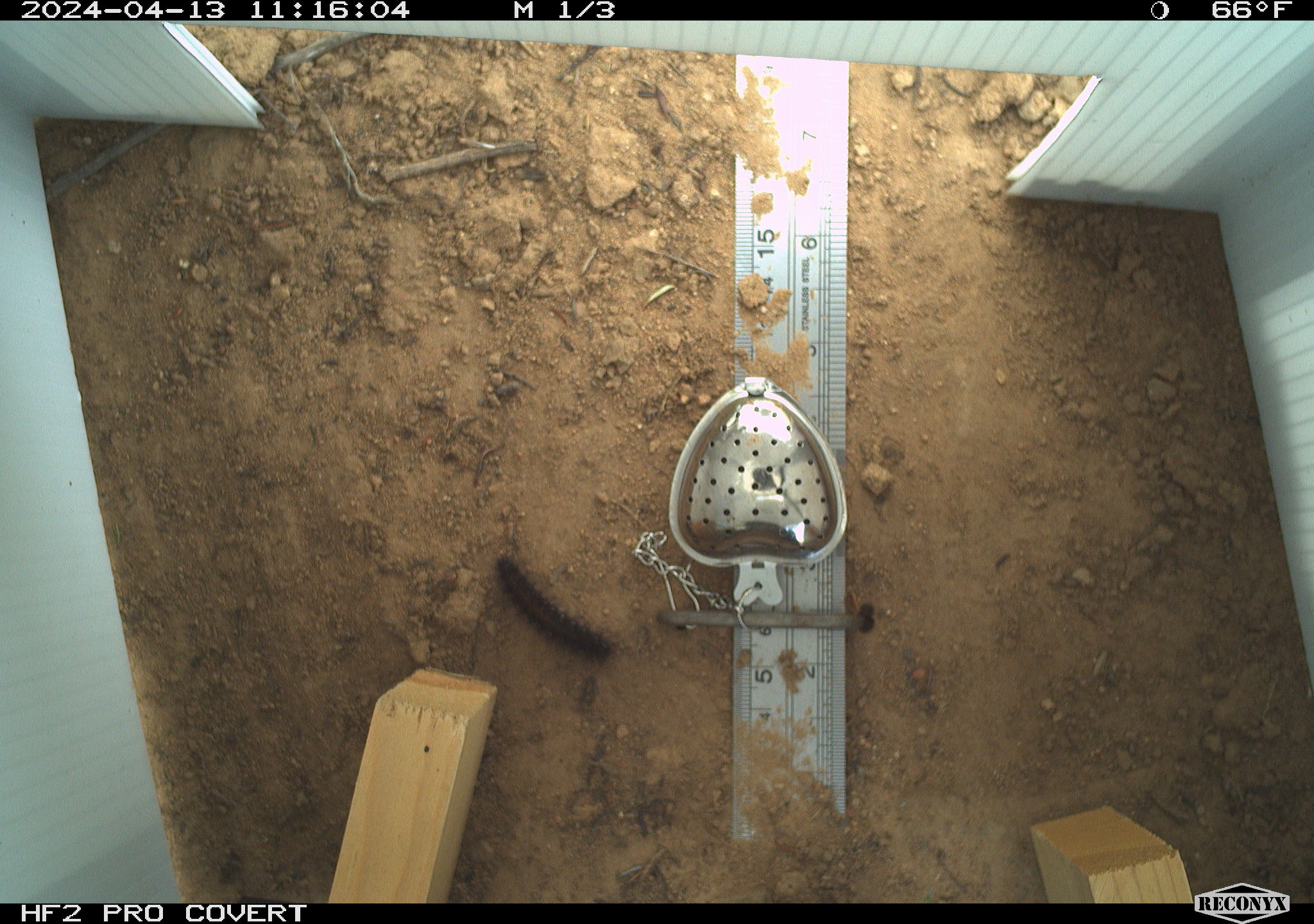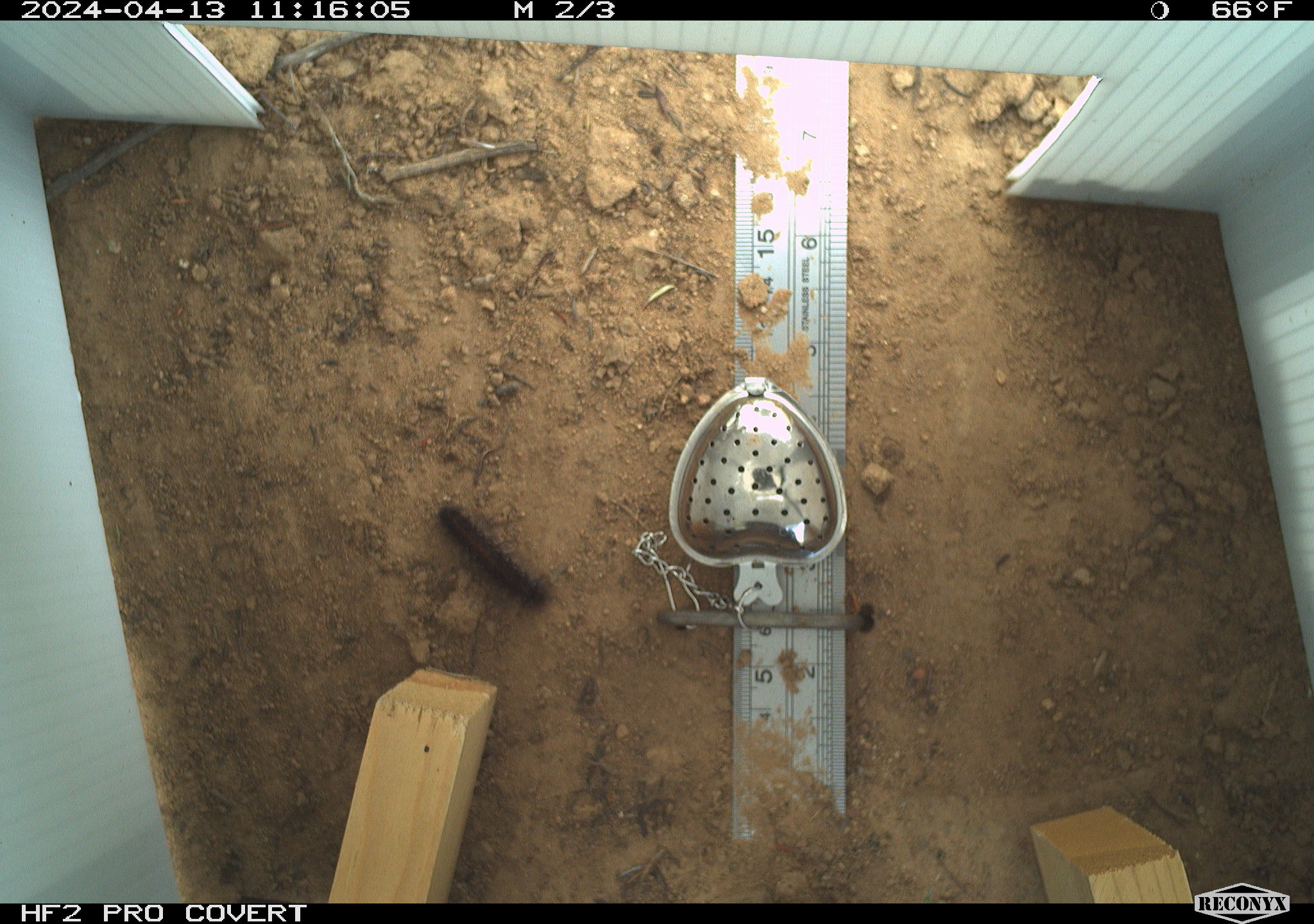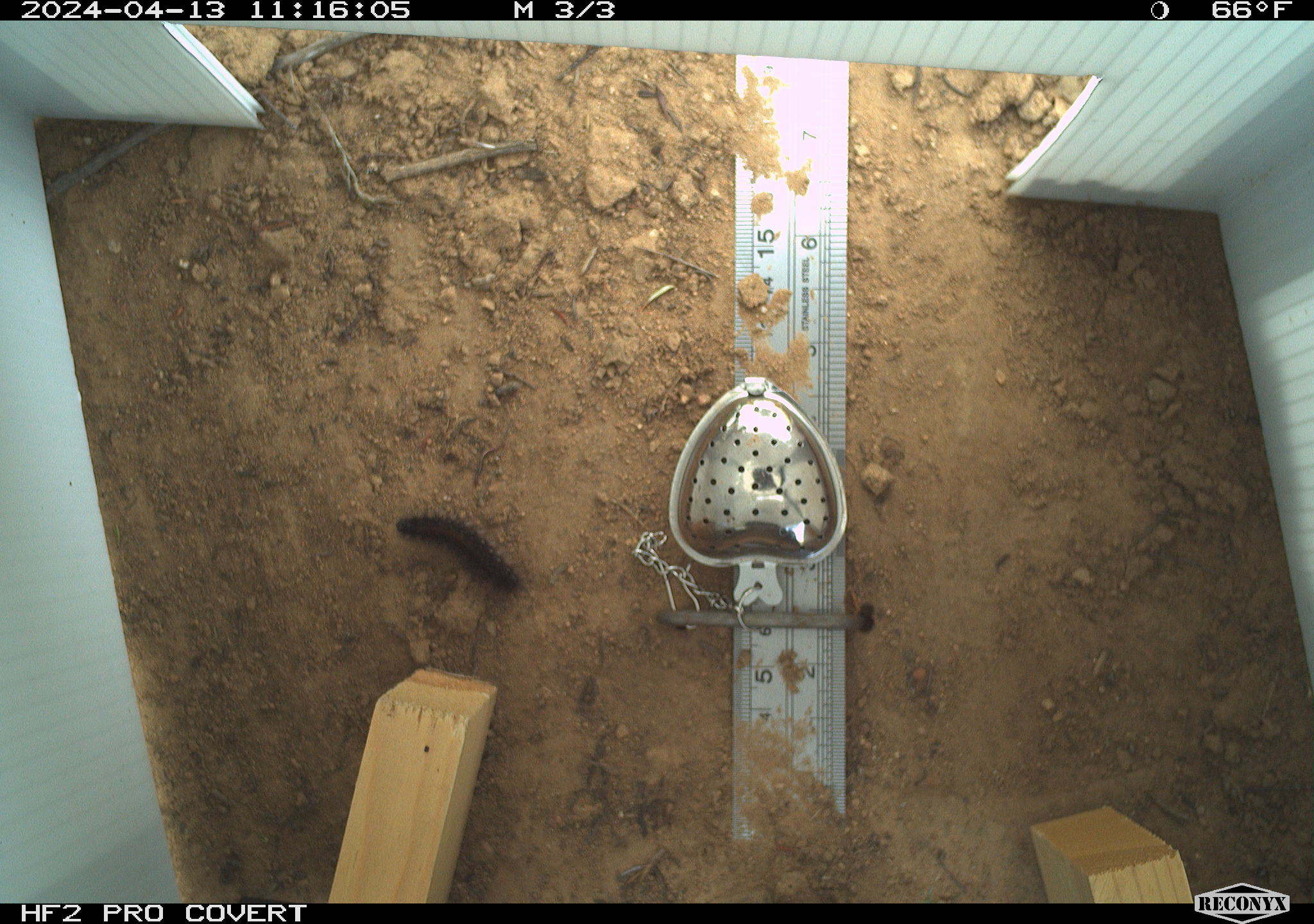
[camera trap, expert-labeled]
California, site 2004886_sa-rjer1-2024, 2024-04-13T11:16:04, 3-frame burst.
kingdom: Animalia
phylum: Arthropoda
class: Insecta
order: Lepidoptera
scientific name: Lepidoptera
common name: butterflies and moths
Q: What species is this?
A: Butterflies and moths (Lepidoptera).